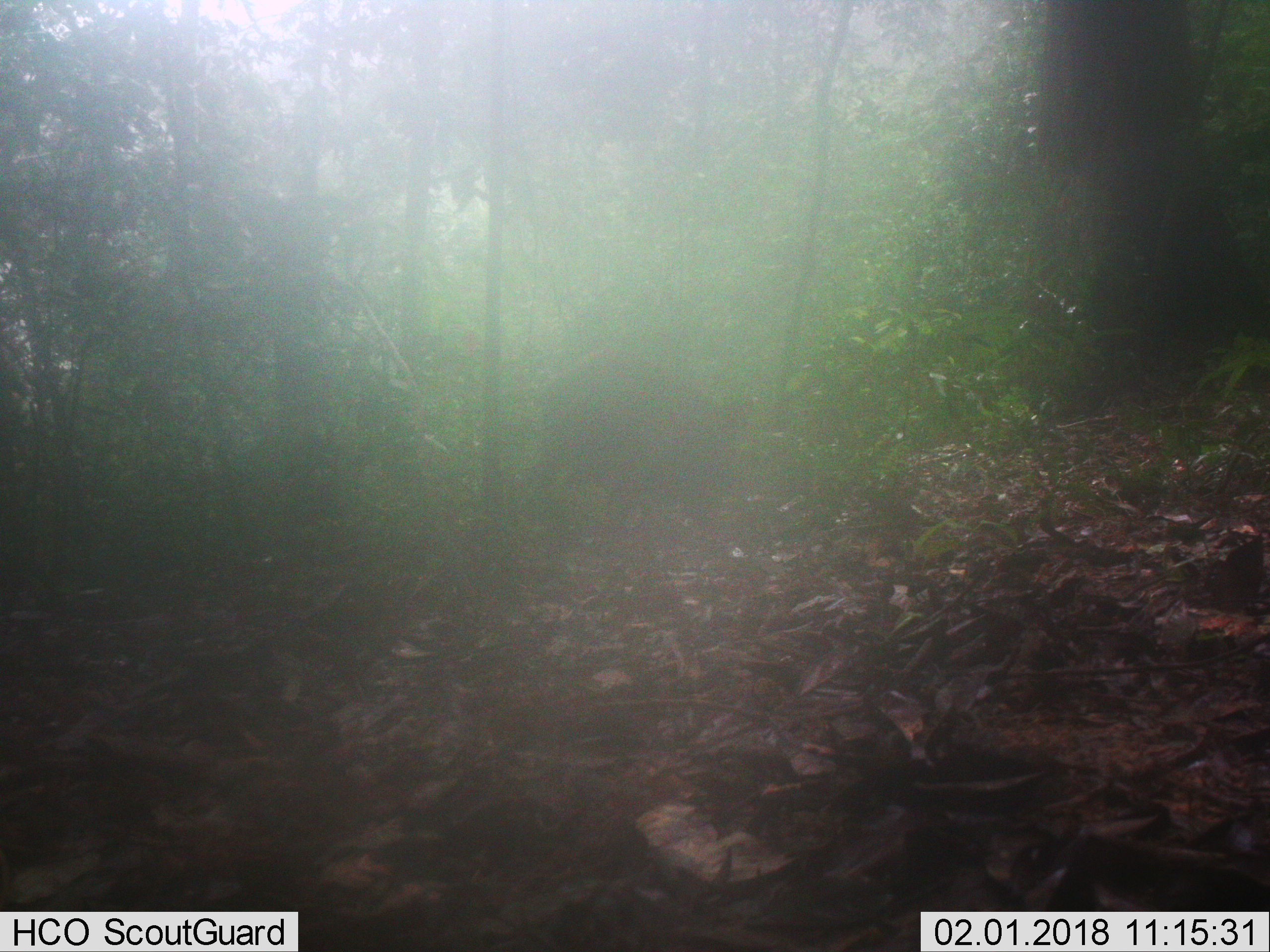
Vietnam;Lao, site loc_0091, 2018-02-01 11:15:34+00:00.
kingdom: Animalia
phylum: Chordata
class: Mammalia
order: Artiodactyla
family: Suidae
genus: Sus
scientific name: Sus scrofa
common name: eurasian wild pig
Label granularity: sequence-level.